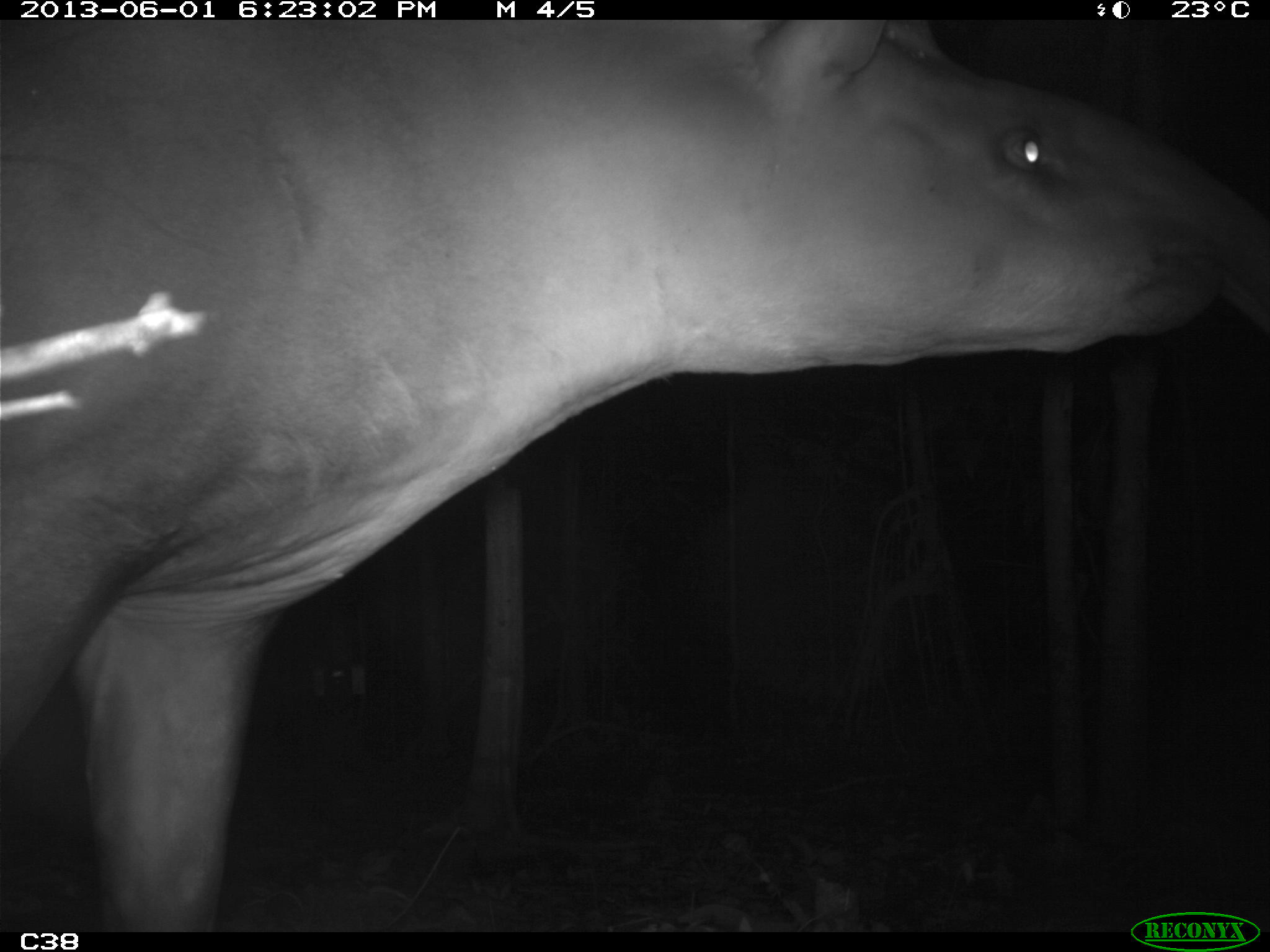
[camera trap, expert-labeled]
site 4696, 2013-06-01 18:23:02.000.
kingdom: Animalia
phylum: Chordata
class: Mammalia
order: Perissodactyla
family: Tapiridae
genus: Tapirus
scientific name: Tapirus terrestris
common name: south american tapir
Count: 1.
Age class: adult.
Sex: male.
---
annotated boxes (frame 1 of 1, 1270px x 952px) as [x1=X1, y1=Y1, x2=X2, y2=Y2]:
tapirus terrestris: [x1=1, y1=20, x2=1267, y2=926]